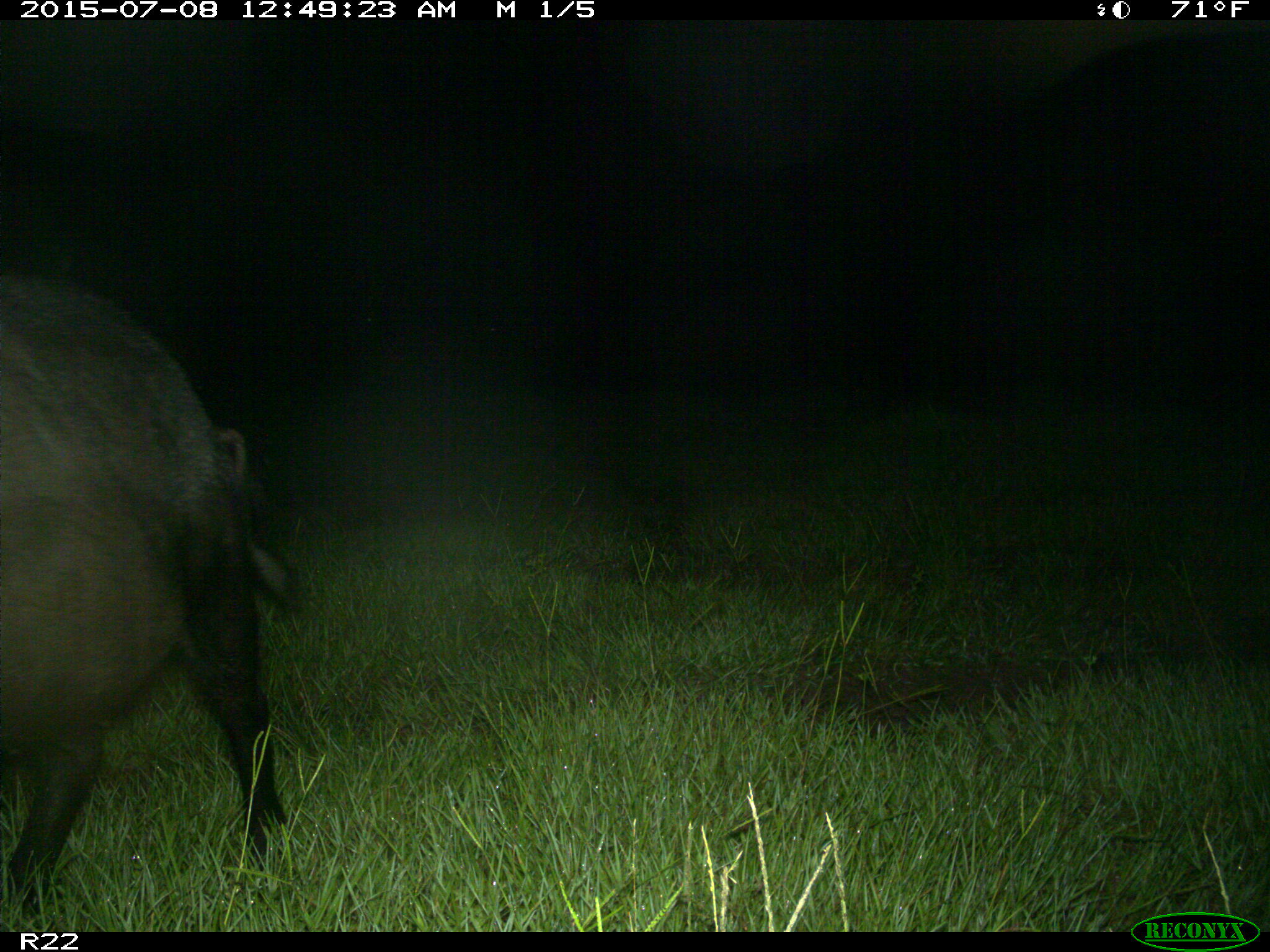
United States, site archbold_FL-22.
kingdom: Animalia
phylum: Chordata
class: Mammalia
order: Artiodactyla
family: Bovidae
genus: Bos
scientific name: Bos taurus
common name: domestic cow